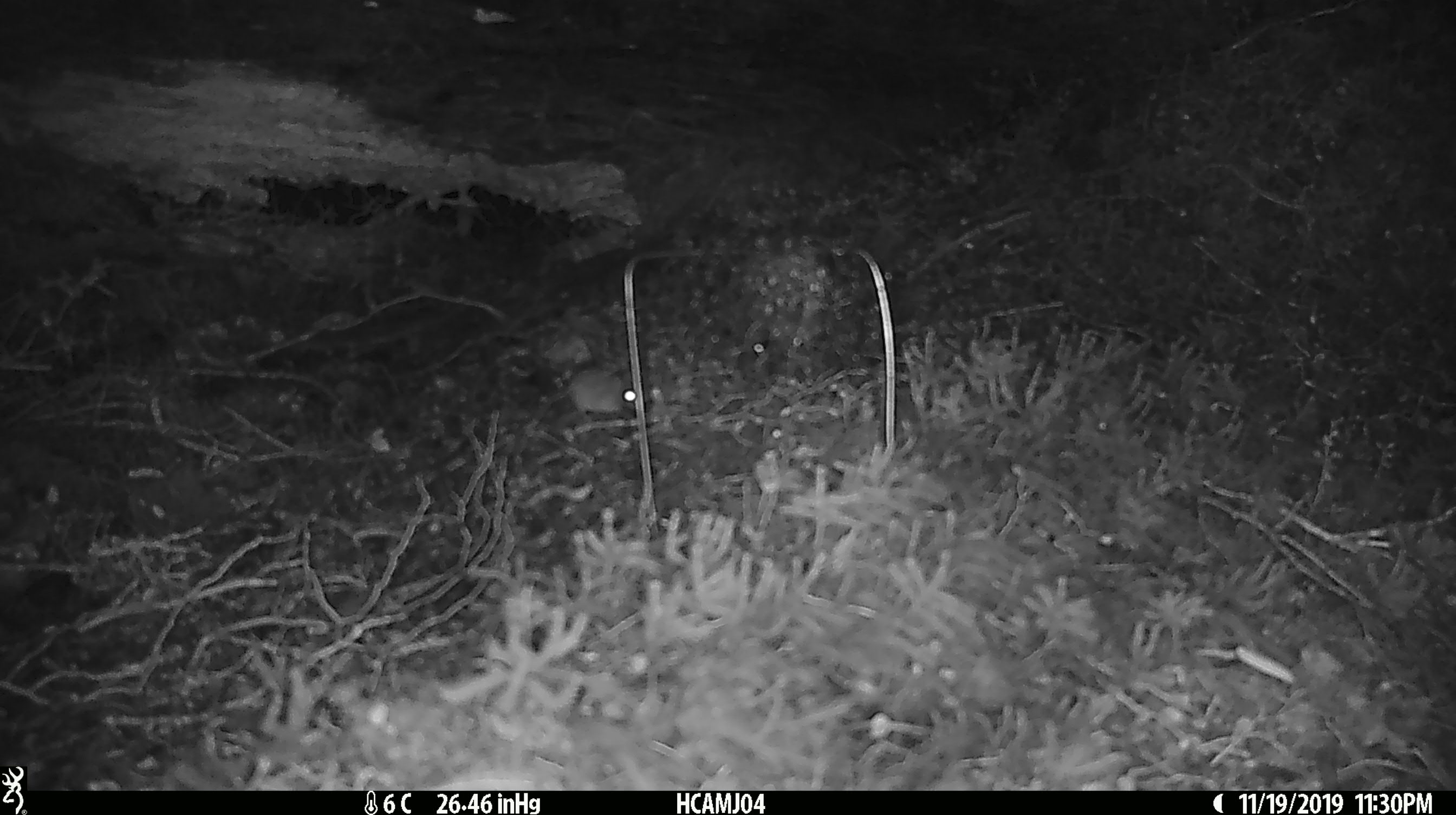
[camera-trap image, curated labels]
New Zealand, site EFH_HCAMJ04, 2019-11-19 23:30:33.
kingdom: Animalia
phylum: Chordata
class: Mammalia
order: Rodentia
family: Muridae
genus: Mus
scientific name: Mus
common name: mouse